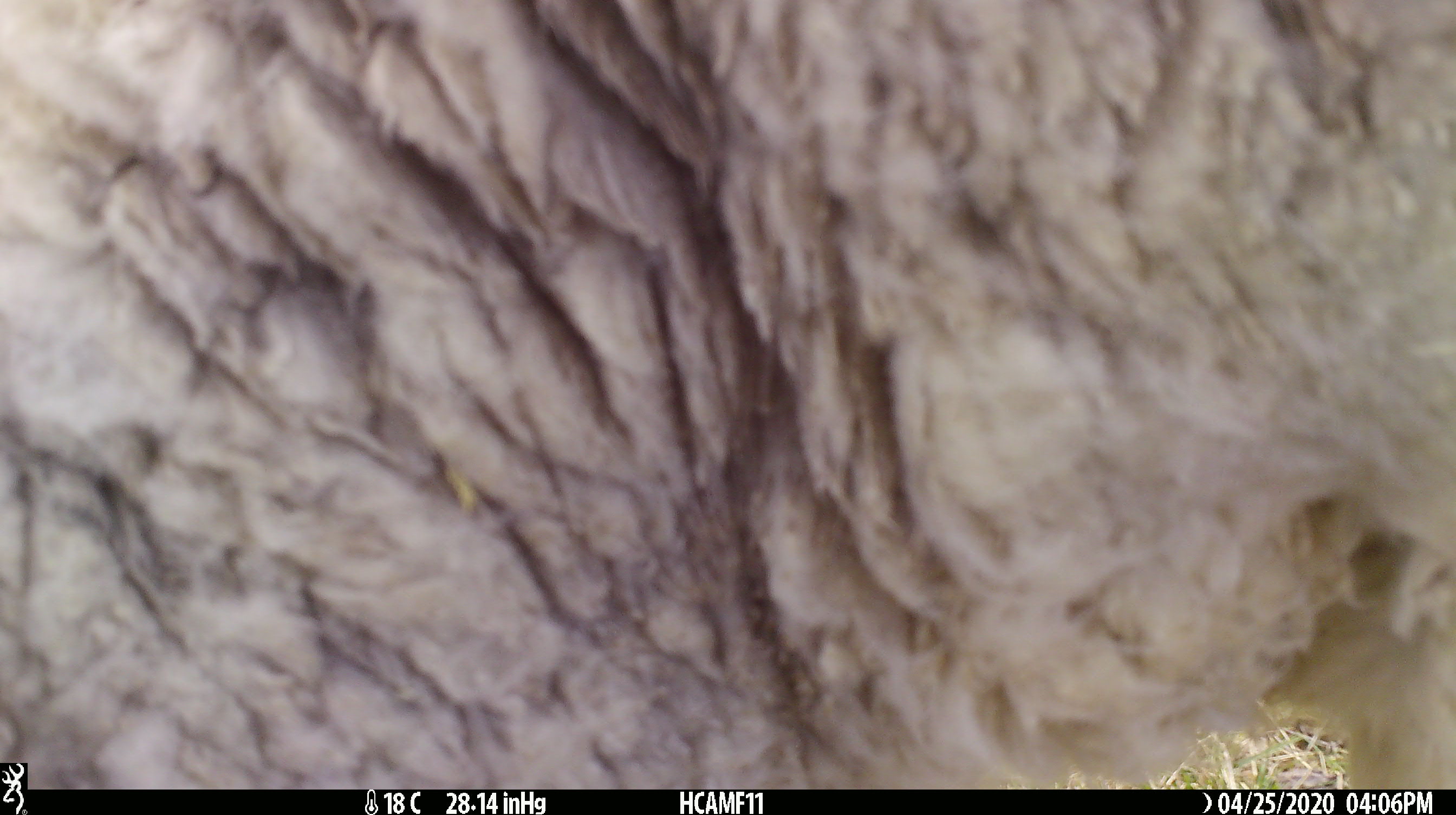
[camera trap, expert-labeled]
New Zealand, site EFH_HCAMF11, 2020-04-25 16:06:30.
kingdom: Animalia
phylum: Chordata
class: Mammalia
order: Artiodactyla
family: Bovidae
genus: Ovis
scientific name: Ovis aries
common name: domestic sheep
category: sheep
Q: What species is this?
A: Sheep (domestic sheep) (Ovis aries).